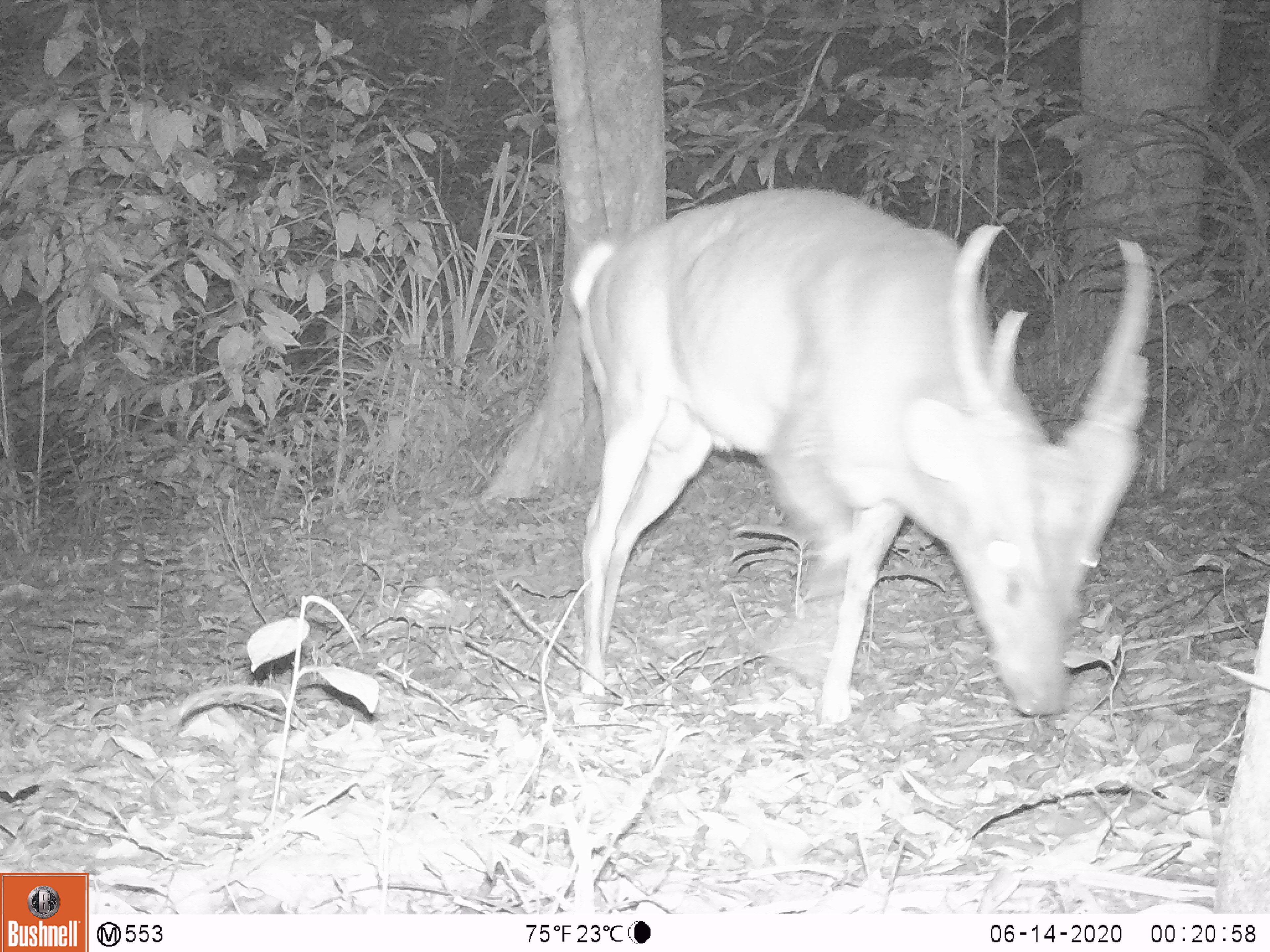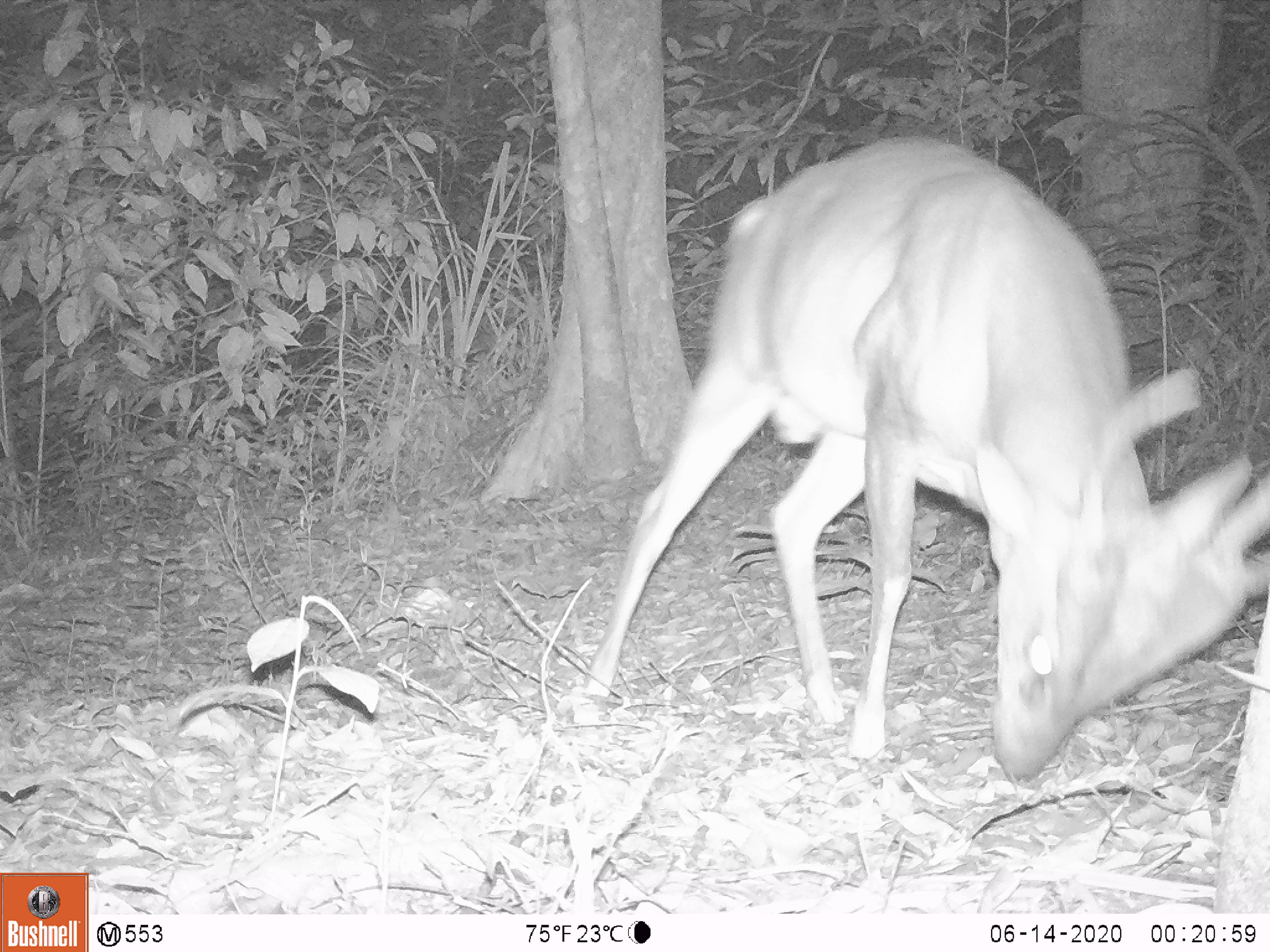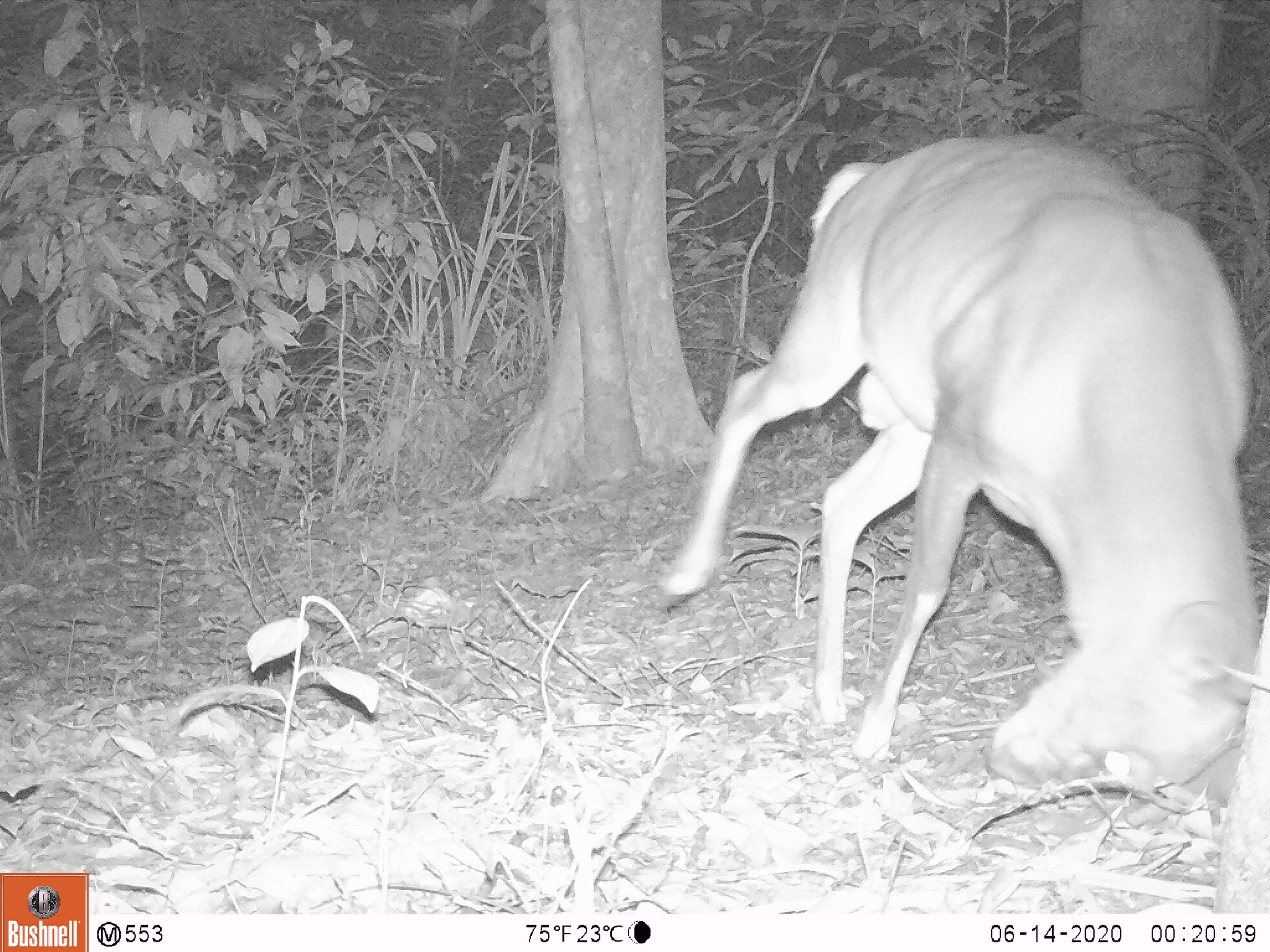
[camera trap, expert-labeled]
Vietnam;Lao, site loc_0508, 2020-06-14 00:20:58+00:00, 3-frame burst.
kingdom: Animalia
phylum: Chordata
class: Mammalia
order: Artiodactyla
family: Cervidae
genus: Muntiacus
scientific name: Muntiacus vuquangensis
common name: large-antlered muntjac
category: large antlered muntjac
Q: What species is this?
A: Large antlered muntjac (large-antlered muntjac) (Muntiacus vuquangensis).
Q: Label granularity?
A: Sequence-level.